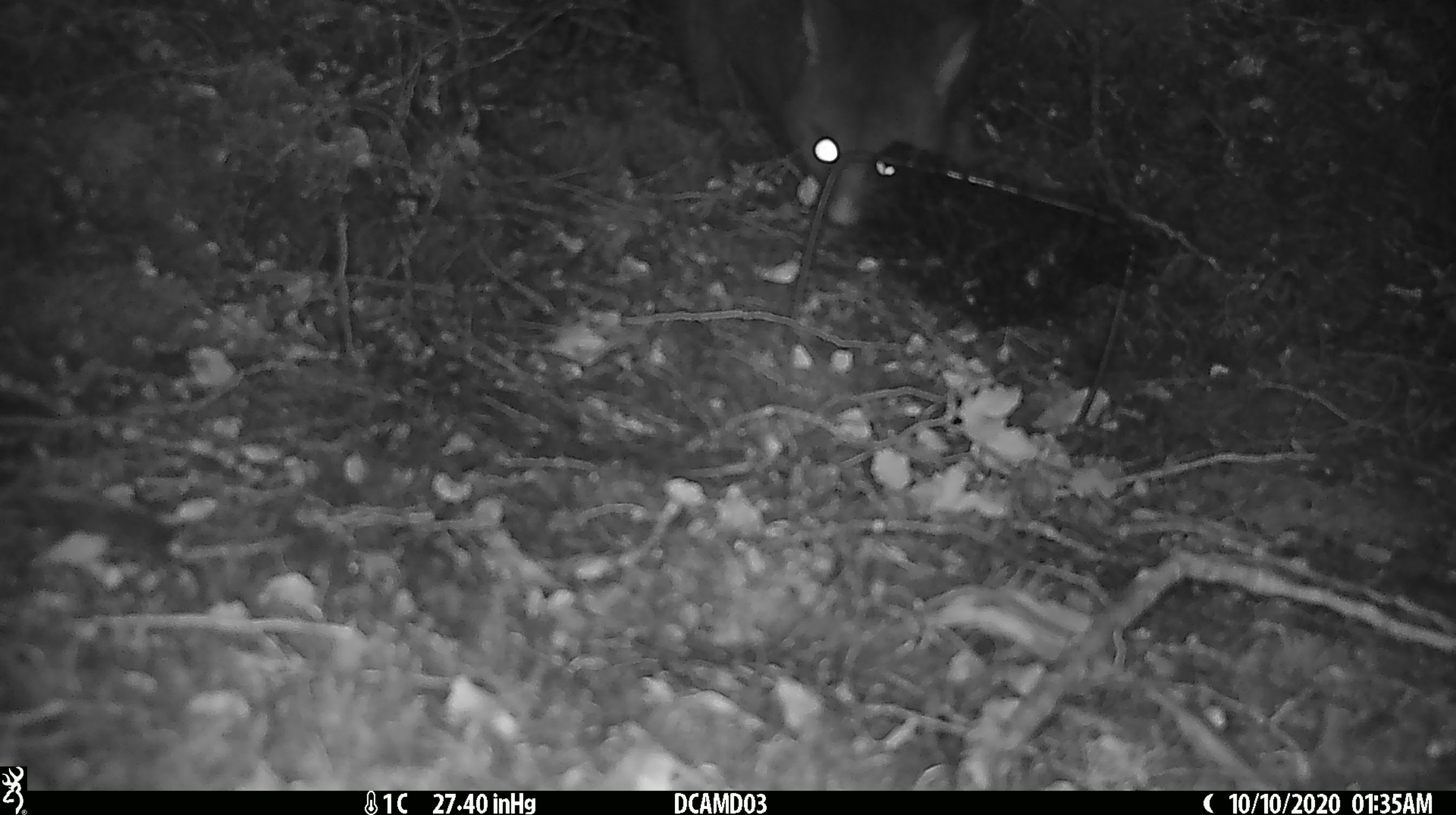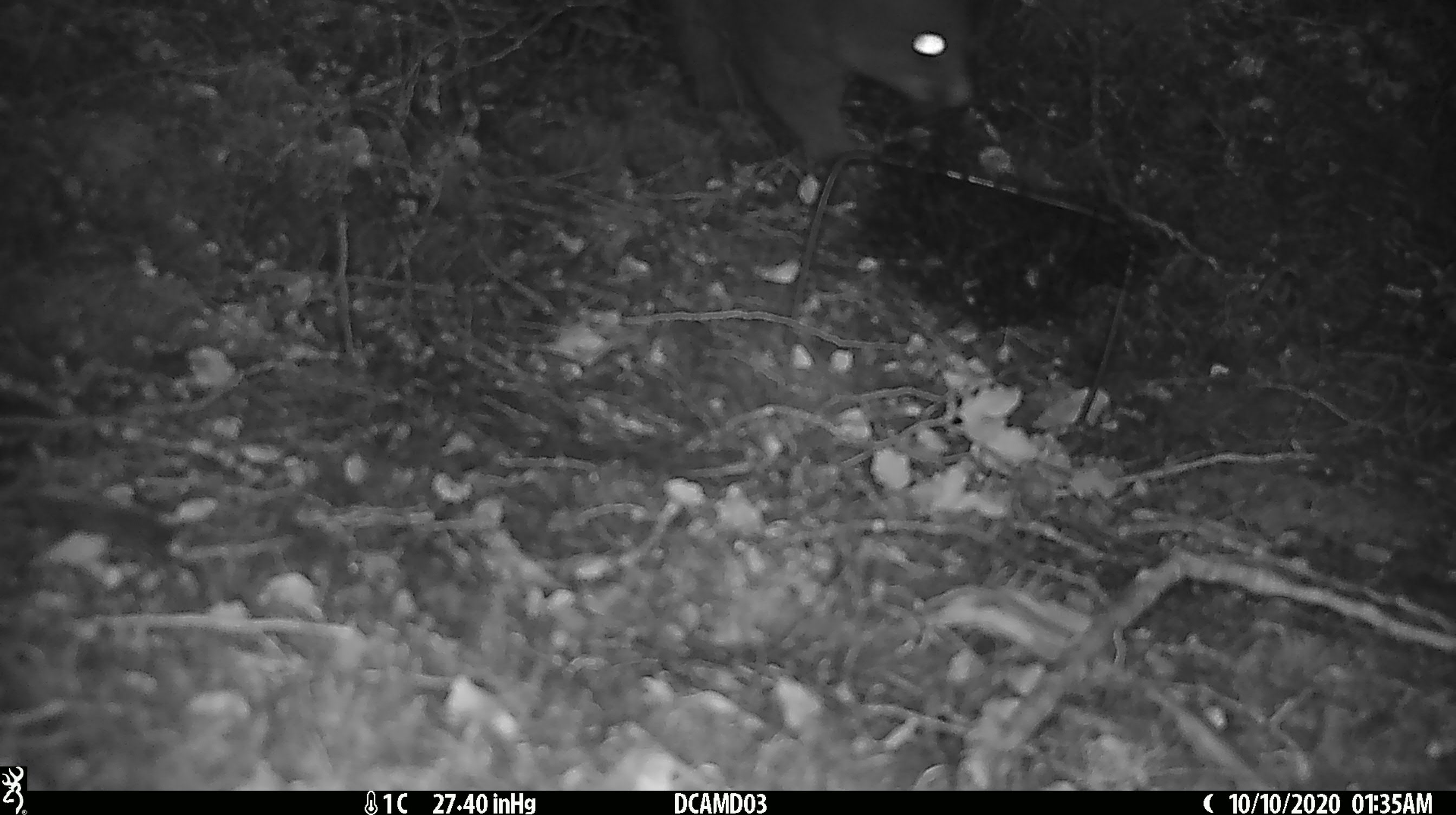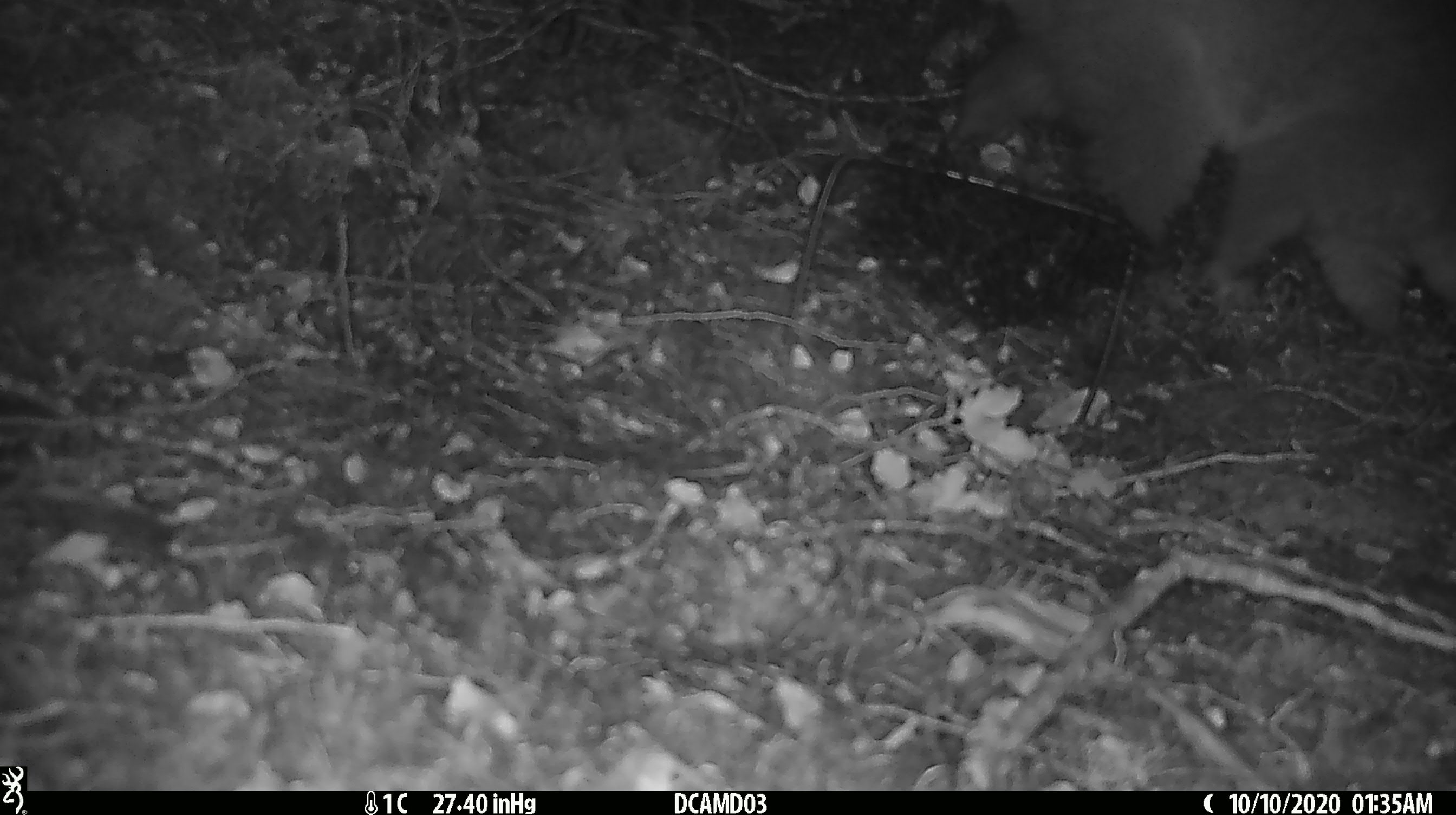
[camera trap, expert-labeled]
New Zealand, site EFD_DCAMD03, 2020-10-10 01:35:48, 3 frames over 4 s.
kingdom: Animalia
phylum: Chordata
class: Mammalia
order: Diprotodontia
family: Phalangeridae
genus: Trichosurus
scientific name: Trichosurus vulpecula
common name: common brushtail possum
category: possum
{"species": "possum (common brushtail possum) (Trichosurus vulpecula)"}